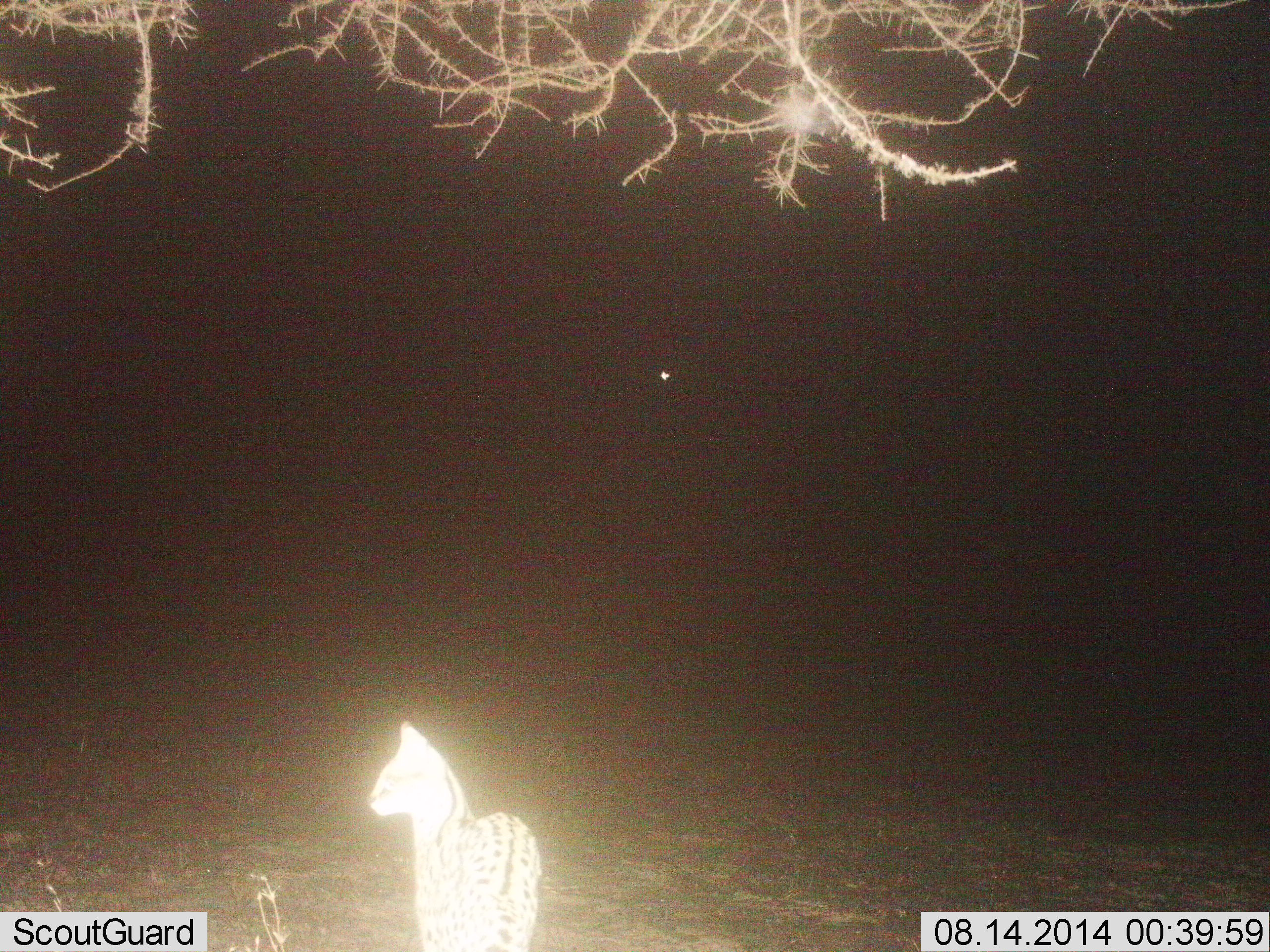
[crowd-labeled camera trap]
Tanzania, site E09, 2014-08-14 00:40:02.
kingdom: Animalia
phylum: Chordata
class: Mammalia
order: Carnivora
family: Felidae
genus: Leptailurus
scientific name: Leptailurus serval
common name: serval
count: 1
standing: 80%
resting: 0%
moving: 20%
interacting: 10%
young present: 0%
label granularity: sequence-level